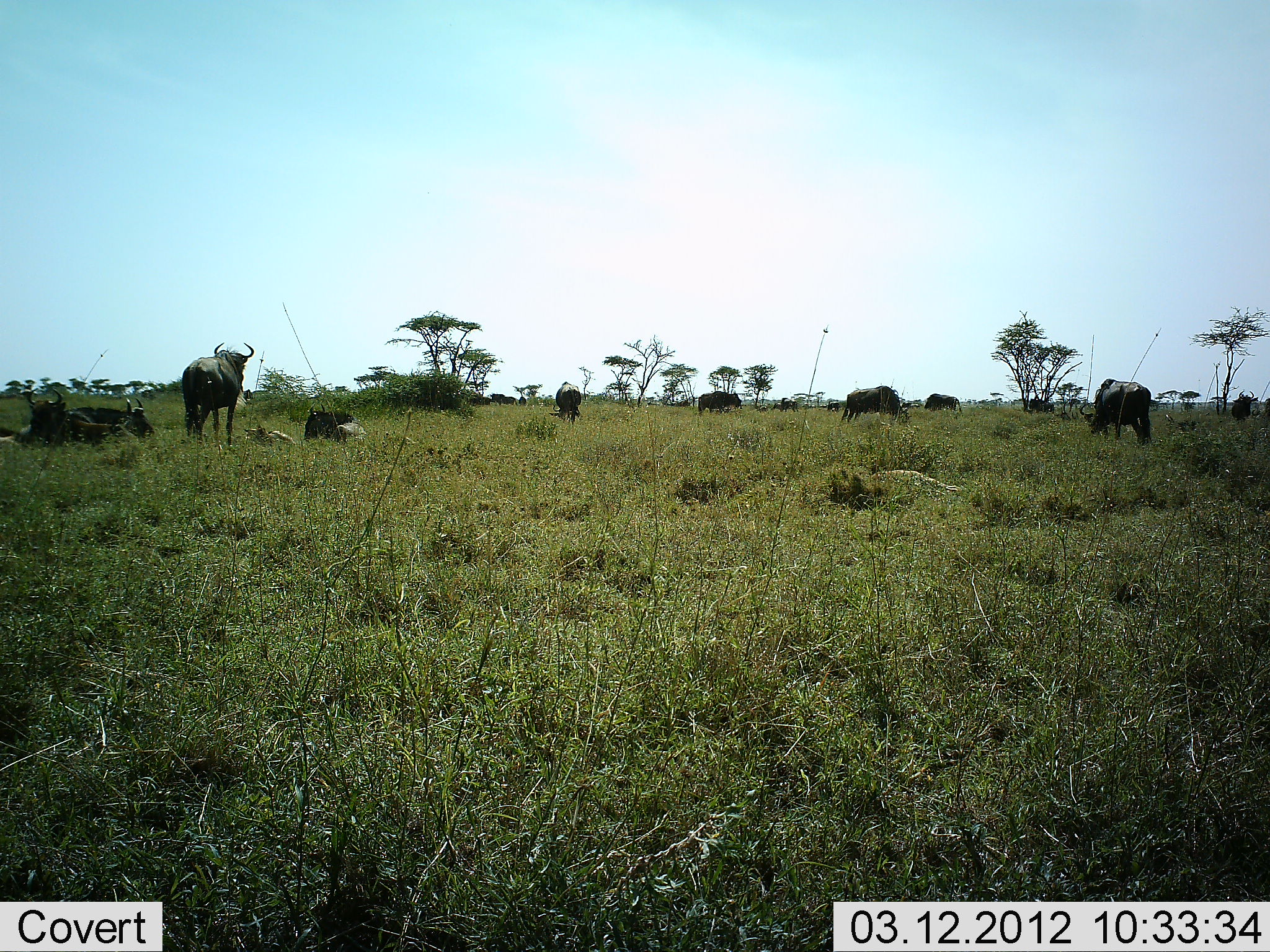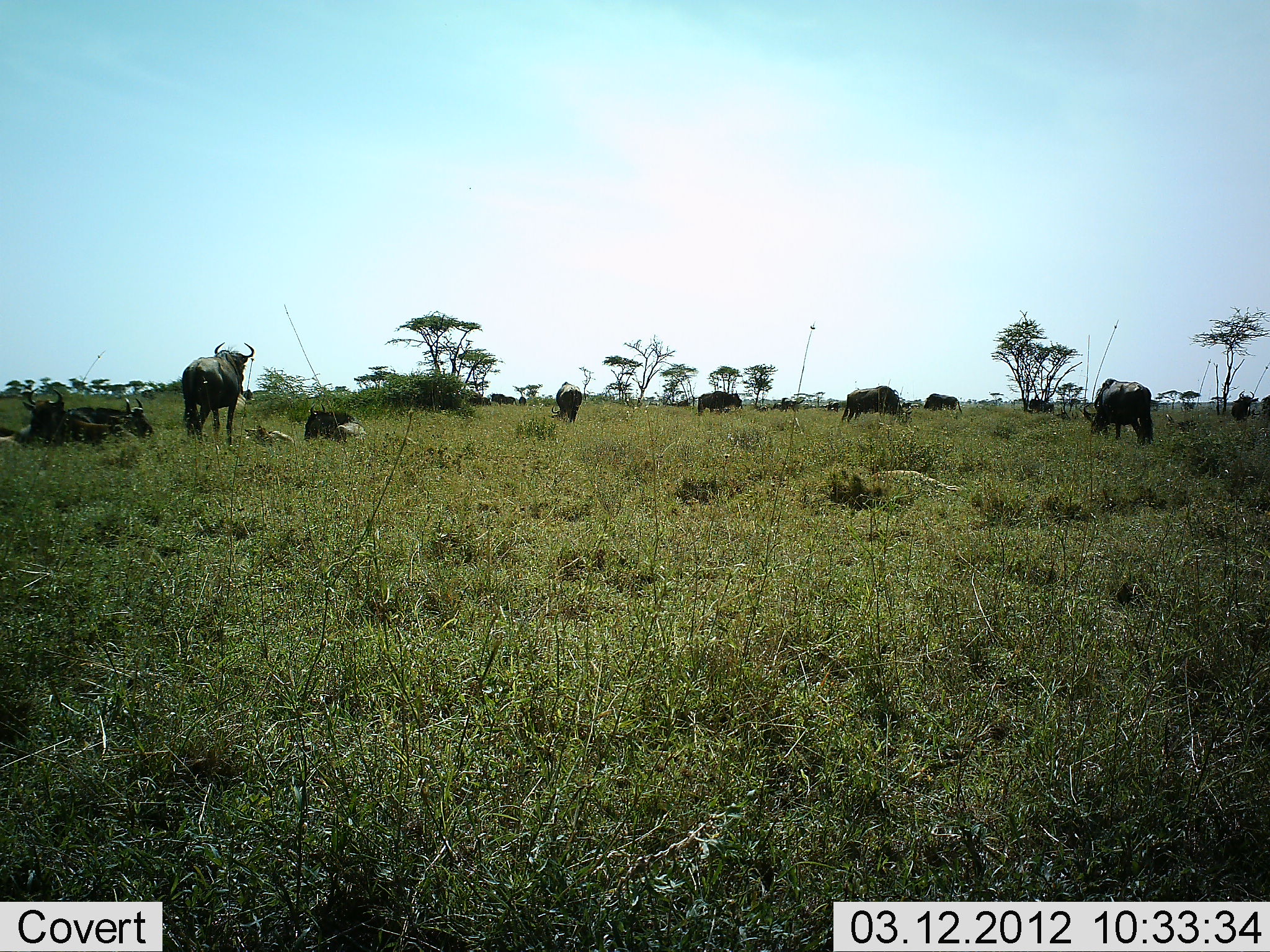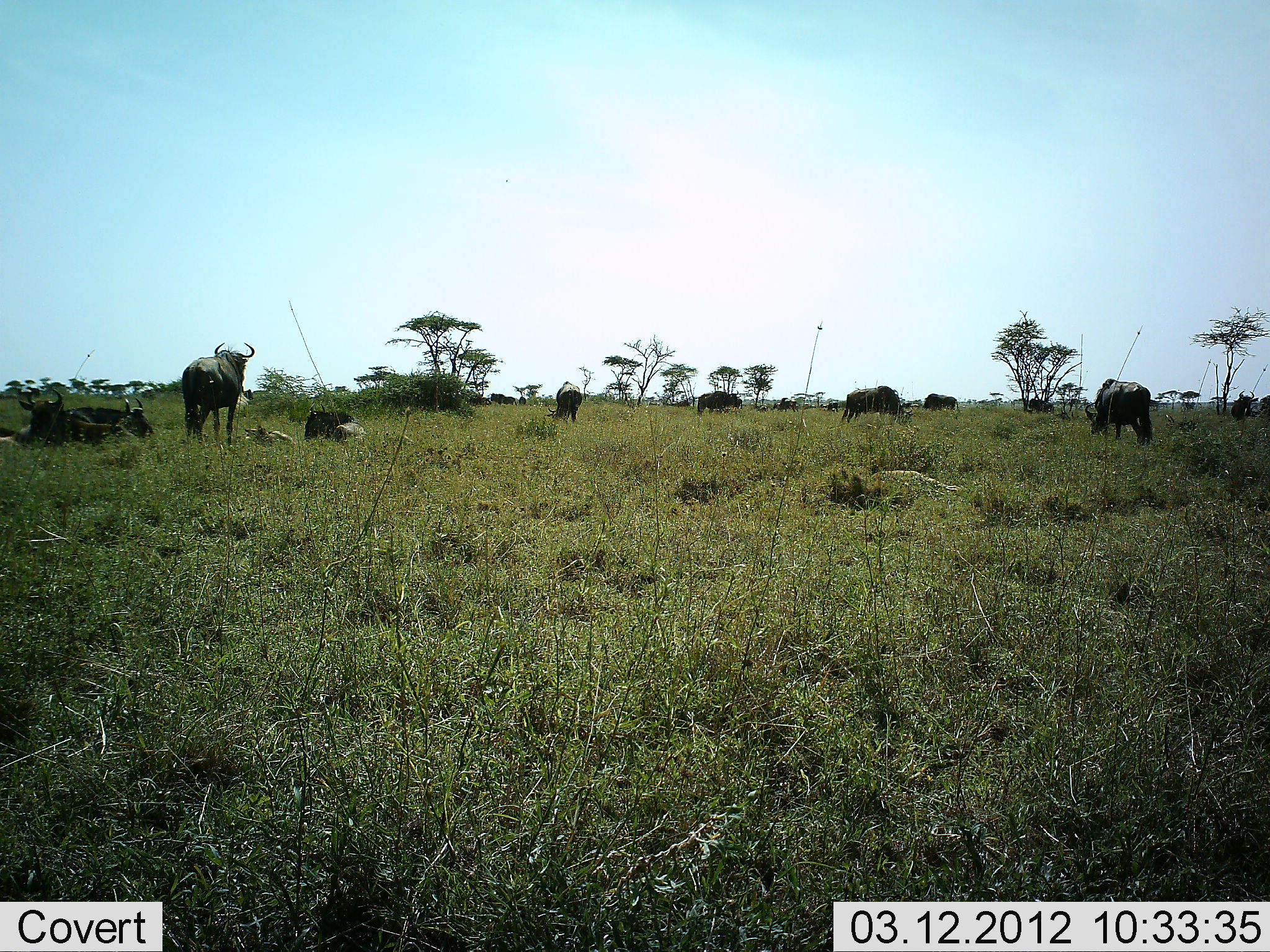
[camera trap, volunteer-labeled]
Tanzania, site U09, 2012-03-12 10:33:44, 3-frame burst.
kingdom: Animalia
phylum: Chordata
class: Mammalia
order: Artiodactyla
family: Bovidae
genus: Connochaetes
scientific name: Connochaetes taurinus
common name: blue wildebeest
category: wildebeest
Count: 11-50.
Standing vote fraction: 71%.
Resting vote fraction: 71%.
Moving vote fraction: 7%.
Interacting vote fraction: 7%.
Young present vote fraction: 14%.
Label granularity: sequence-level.